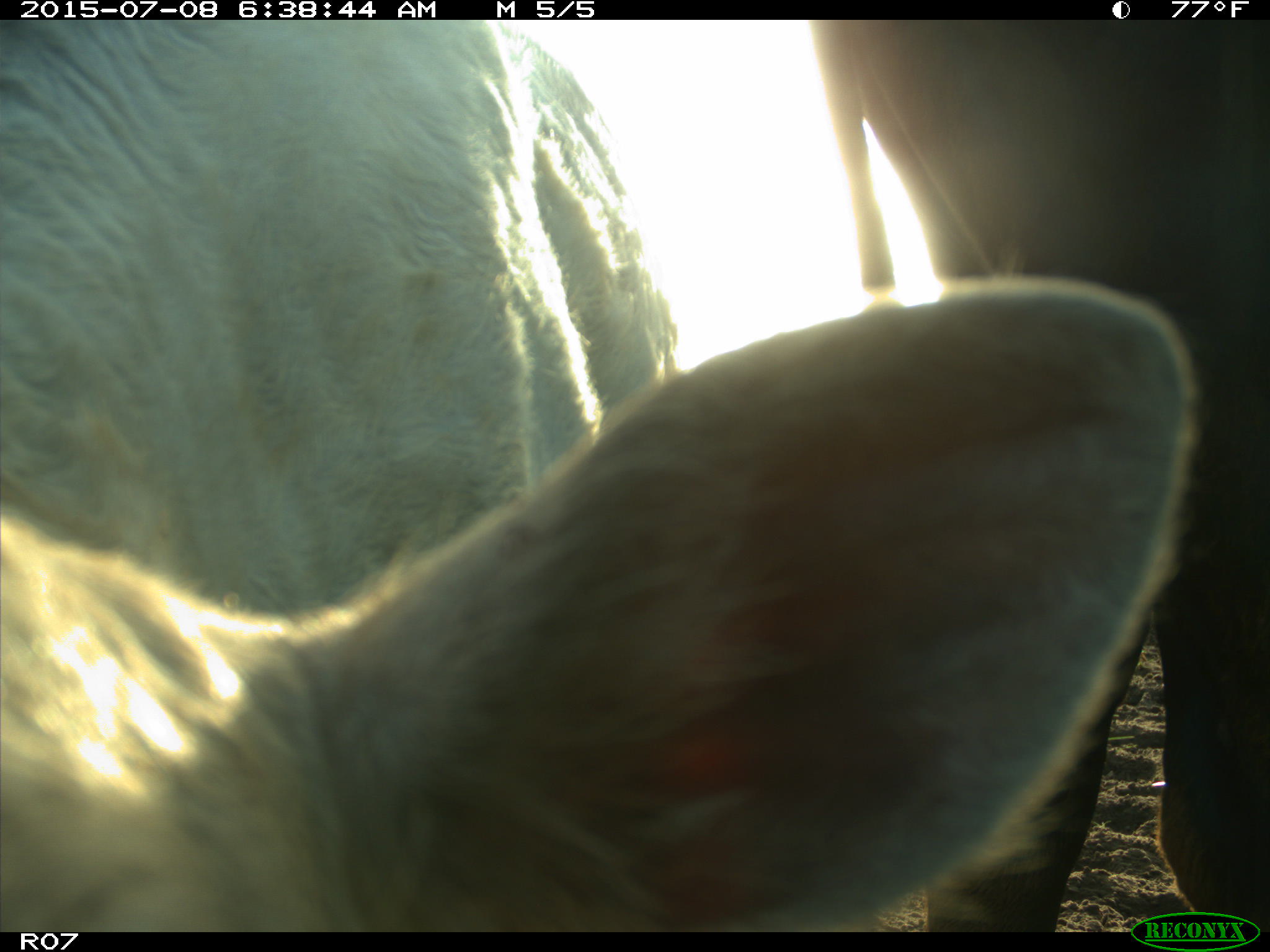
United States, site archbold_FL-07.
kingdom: Animalia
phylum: Chordata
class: Mammalia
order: Artiodactyla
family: Bovidae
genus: Bos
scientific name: Bos taurus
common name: domestic cow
Bos taurus (domestic cow).